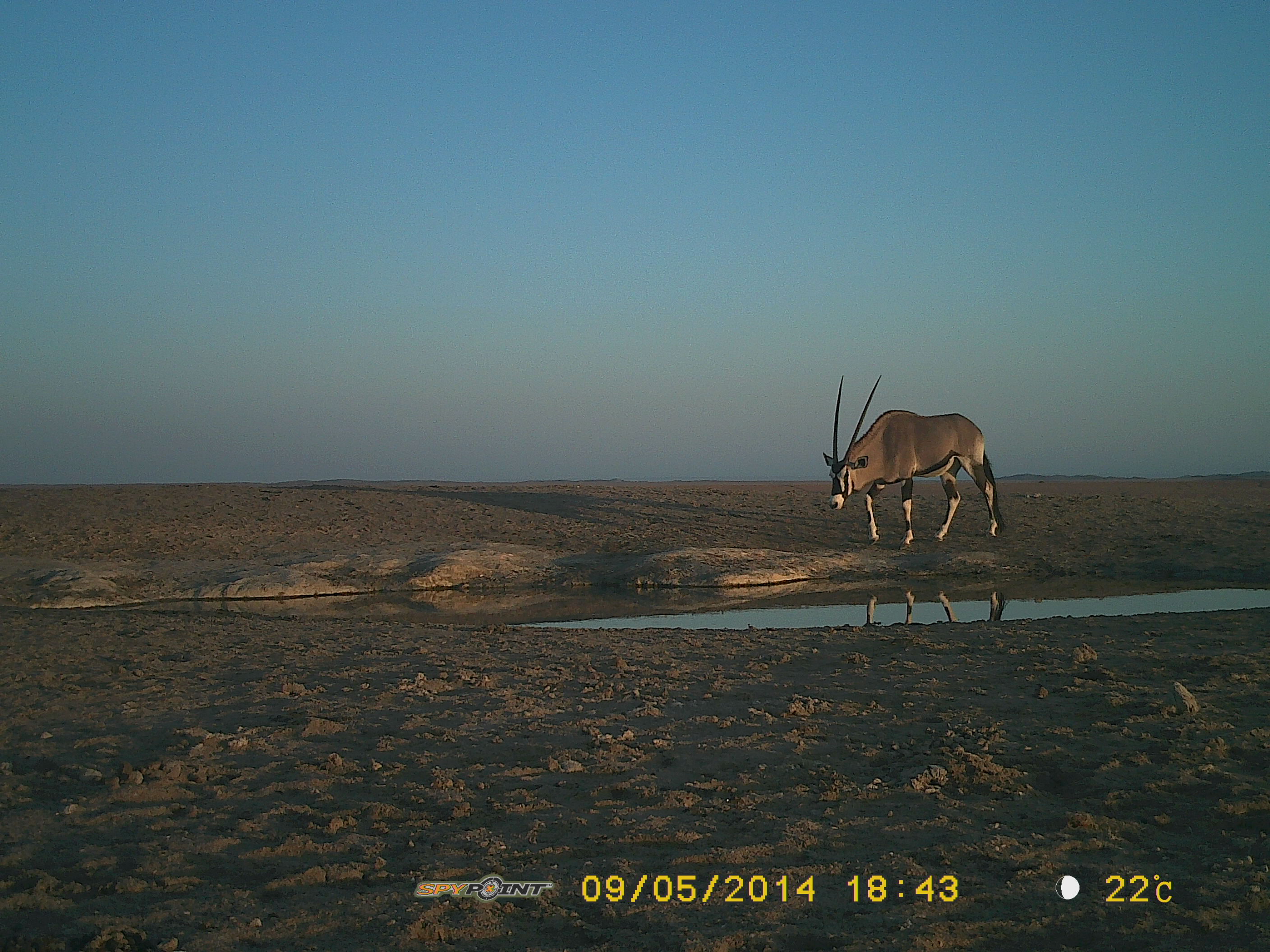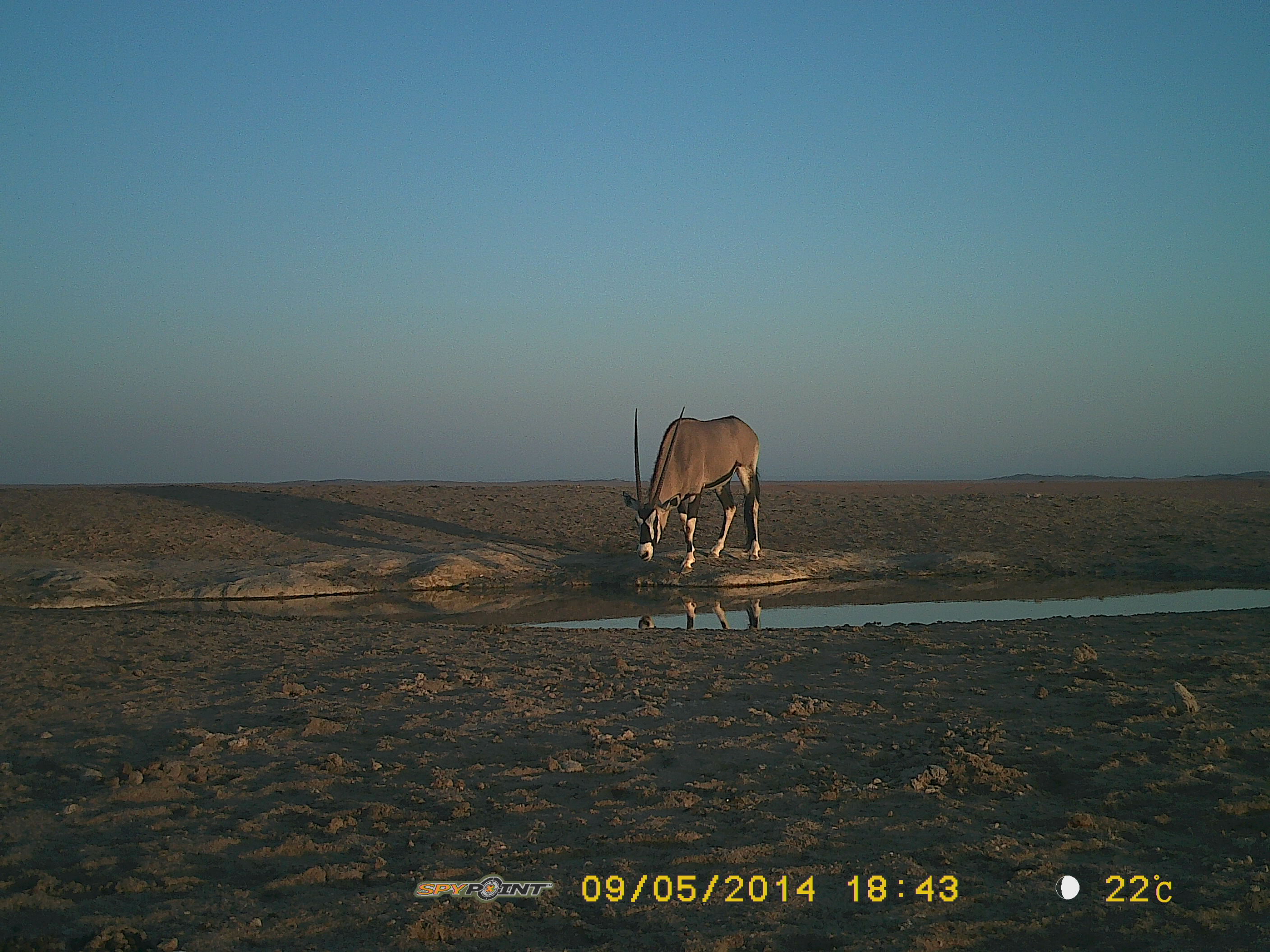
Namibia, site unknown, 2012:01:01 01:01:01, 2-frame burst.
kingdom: Animalia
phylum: Chordata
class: Mammalia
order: Artiodactyla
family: Bovidae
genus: Oryx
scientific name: Oryx gazella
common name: gemsbok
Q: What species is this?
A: Oryx gazella (gemsbok).